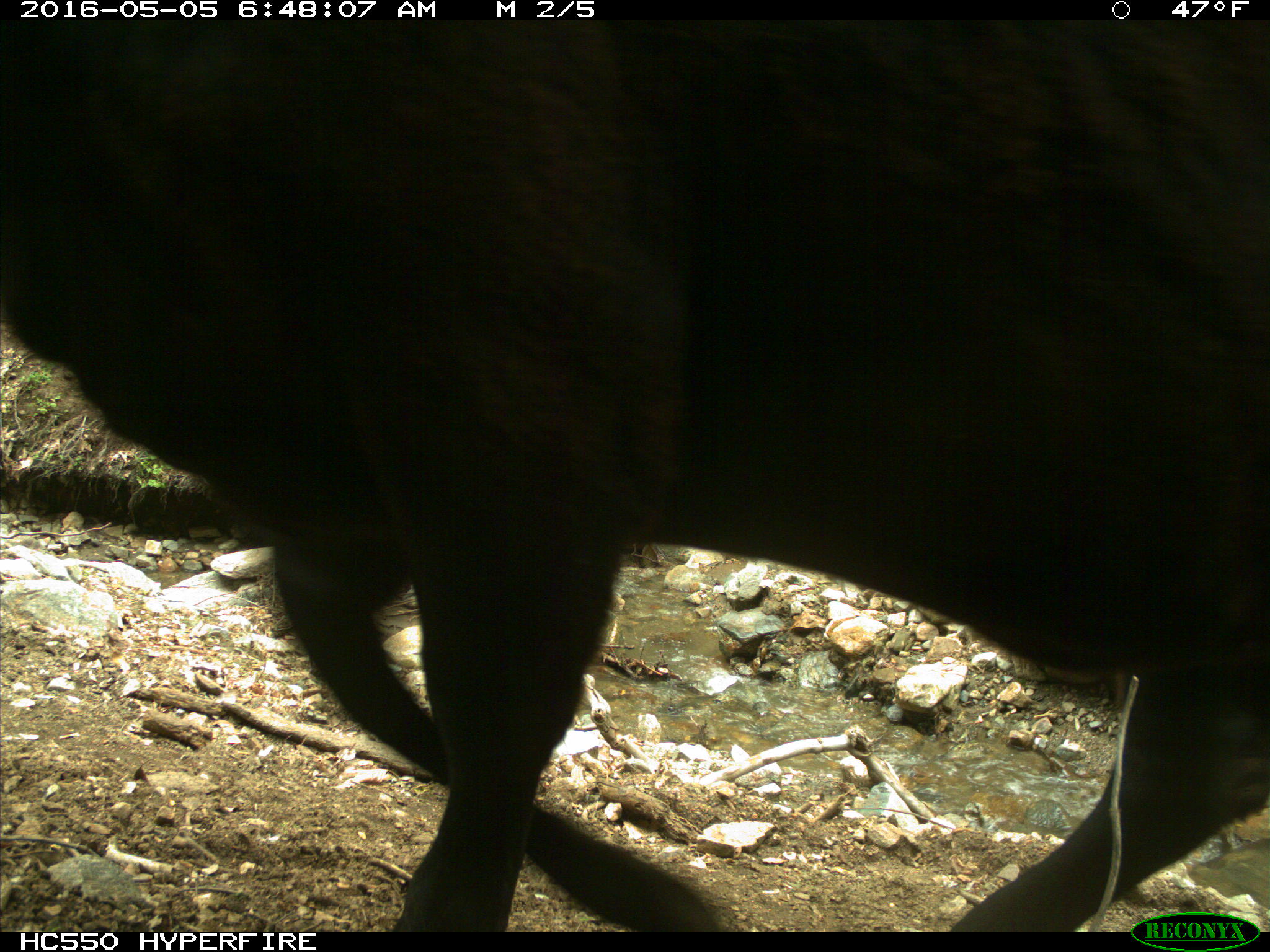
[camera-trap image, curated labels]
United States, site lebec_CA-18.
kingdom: Animalia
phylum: Chordata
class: Mammalia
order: Artiodactyla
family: Bovidae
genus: Bos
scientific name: Bos taurus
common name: domestic cow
Bos taurus (domestic cow).